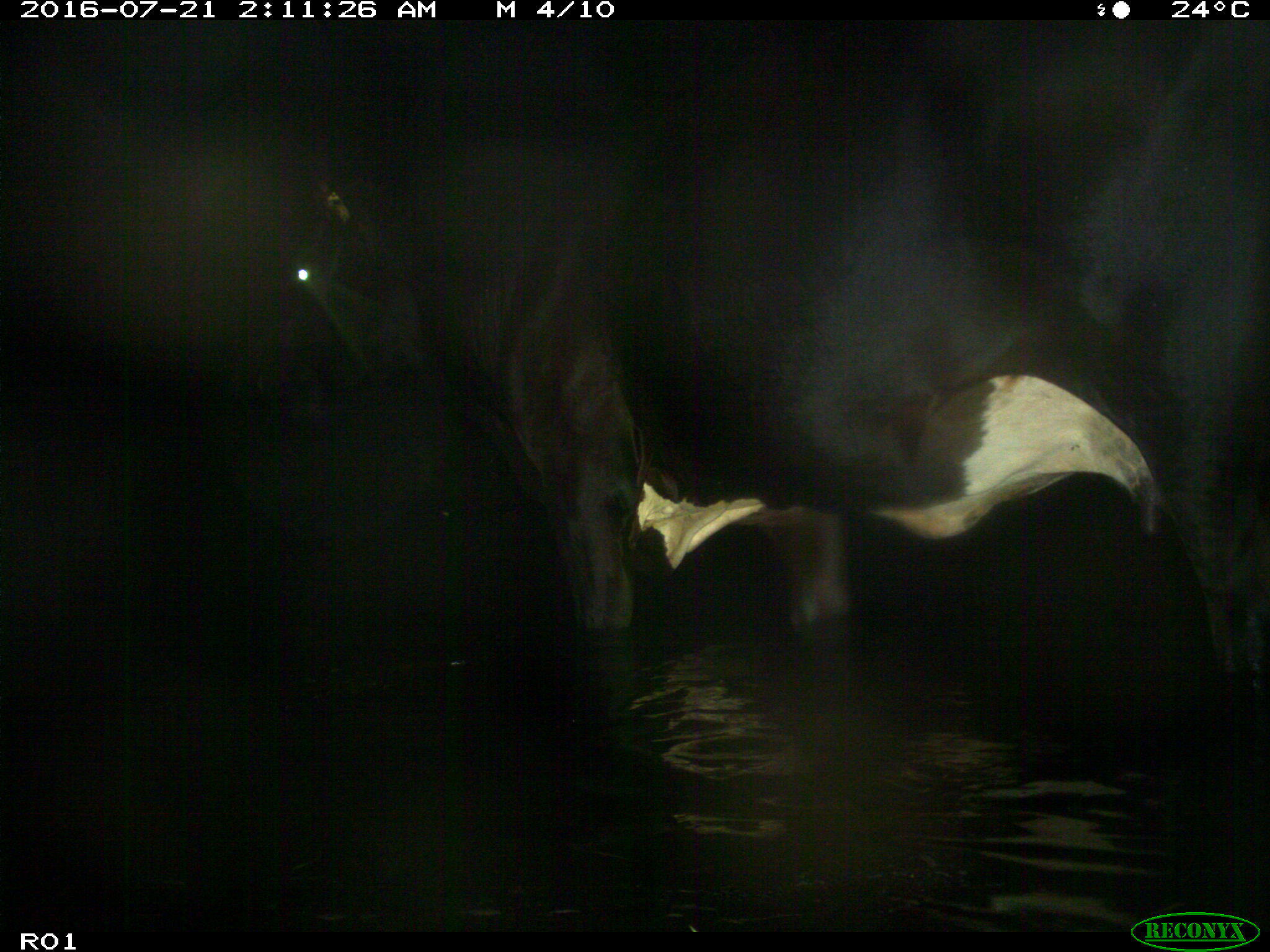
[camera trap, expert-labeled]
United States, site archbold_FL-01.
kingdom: Animalia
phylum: Chordata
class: Mammalia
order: Artiodactyla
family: Bovidae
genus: Bos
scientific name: Bos taurus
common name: domestic cow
Bos taurus (domestic cow).